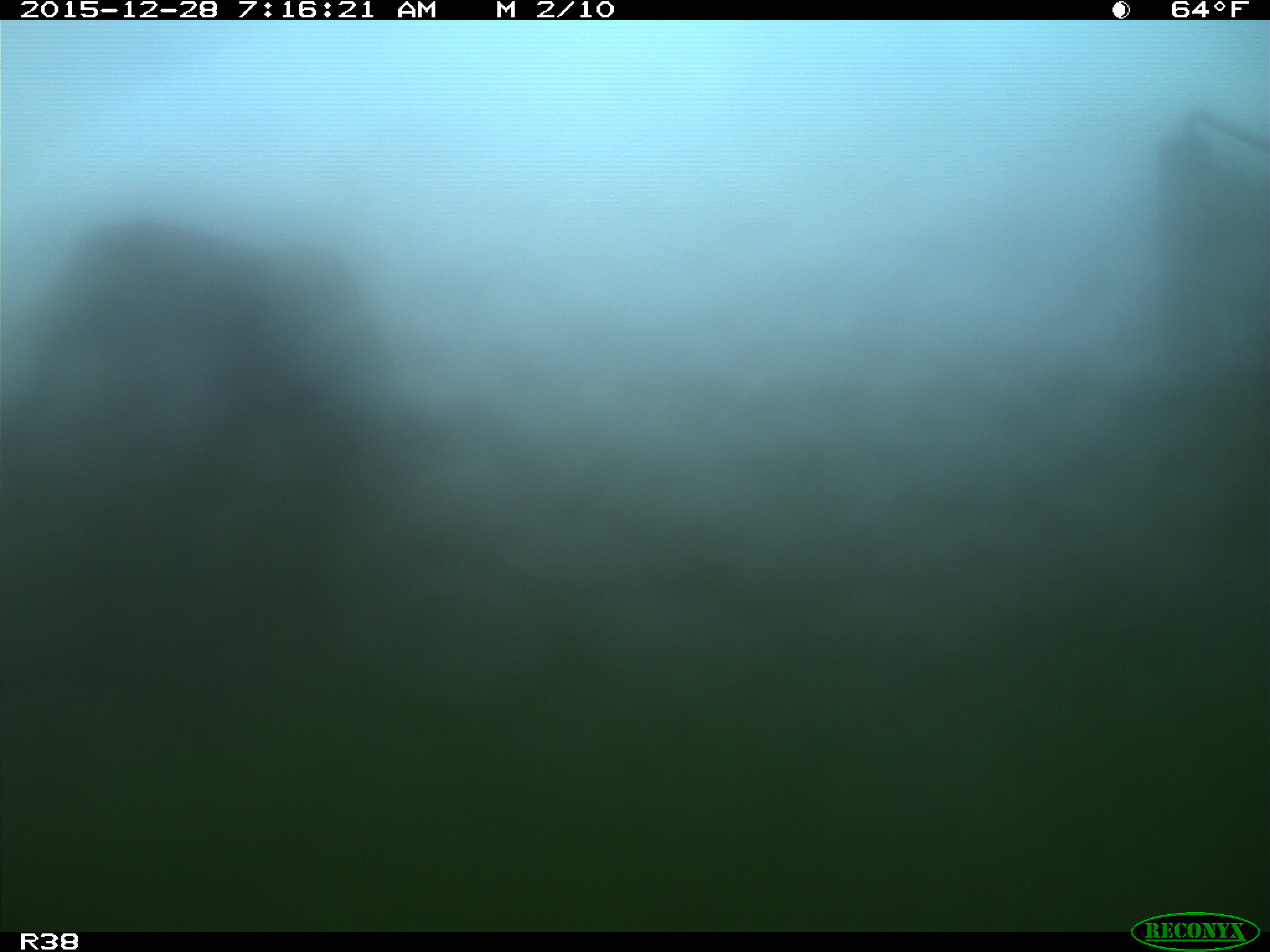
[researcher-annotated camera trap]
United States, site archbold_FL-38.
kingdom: Animalia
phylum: Chordata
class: Mammalia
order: Artiodactyla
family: Bovidae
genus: Bos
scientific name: Bos taurus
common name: domestic cow